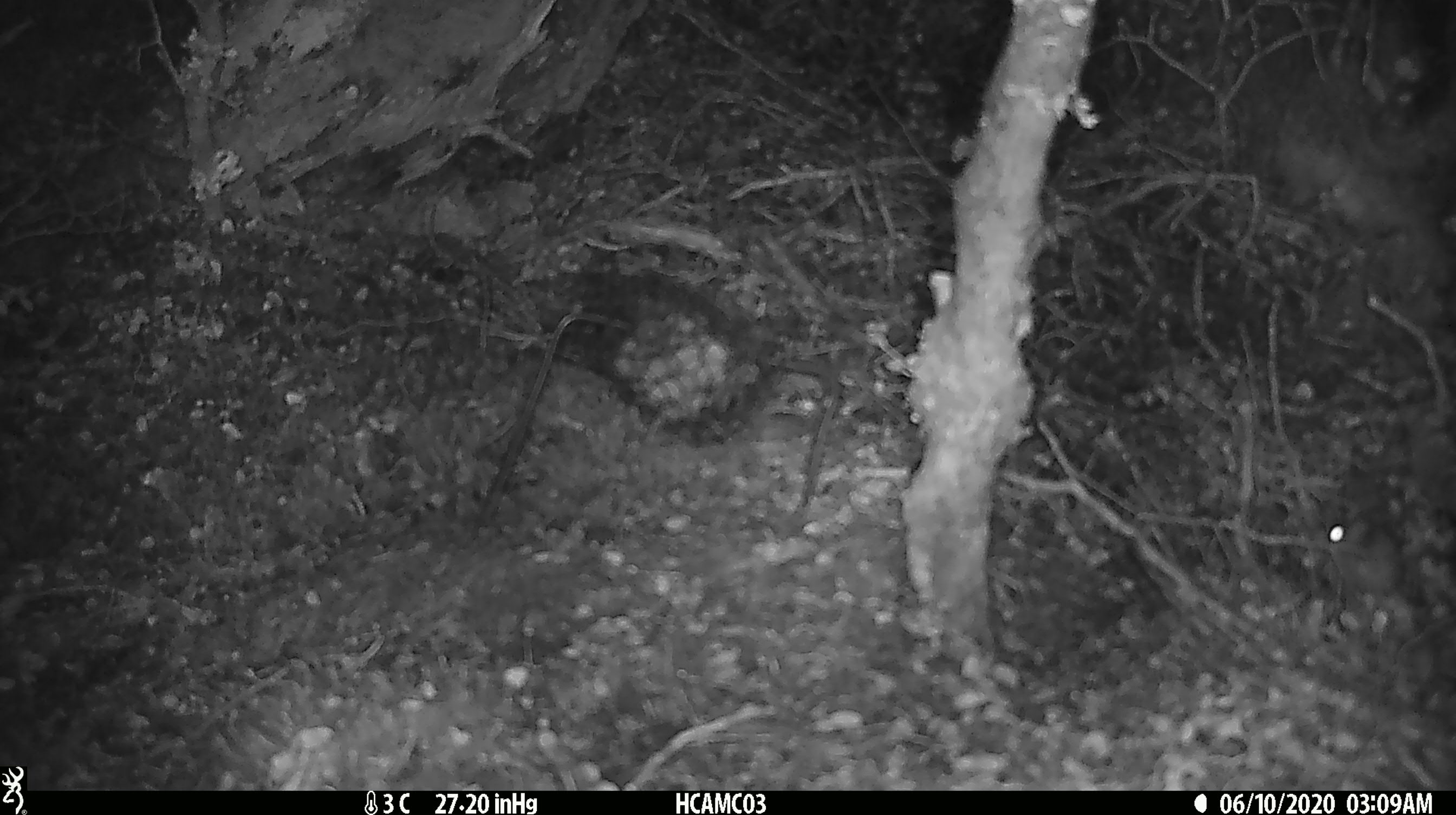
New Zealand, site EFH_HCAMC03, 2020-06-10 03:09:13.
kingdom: Animalia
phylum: Chordata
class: Mammalia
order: Rodentia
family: Muridae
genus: Mus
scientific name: Mus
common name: mouse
Mouse (Mus).